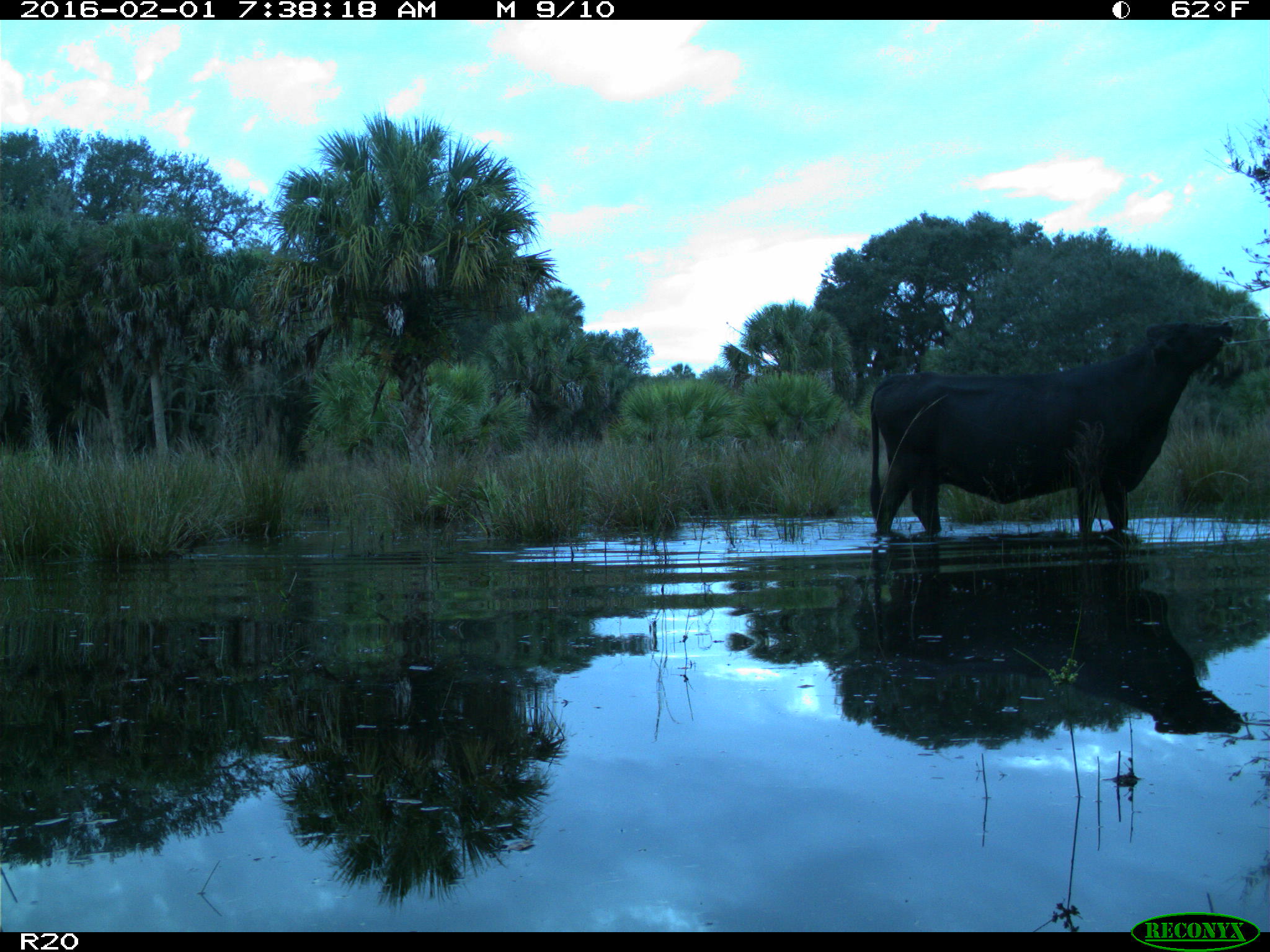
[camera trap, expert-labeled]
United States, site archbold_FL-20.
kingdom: Animalia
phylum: Chordata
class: Mammalia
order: Artiodactyla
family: Bovidae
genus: Bos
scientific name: Bos taurus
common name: domestic cow